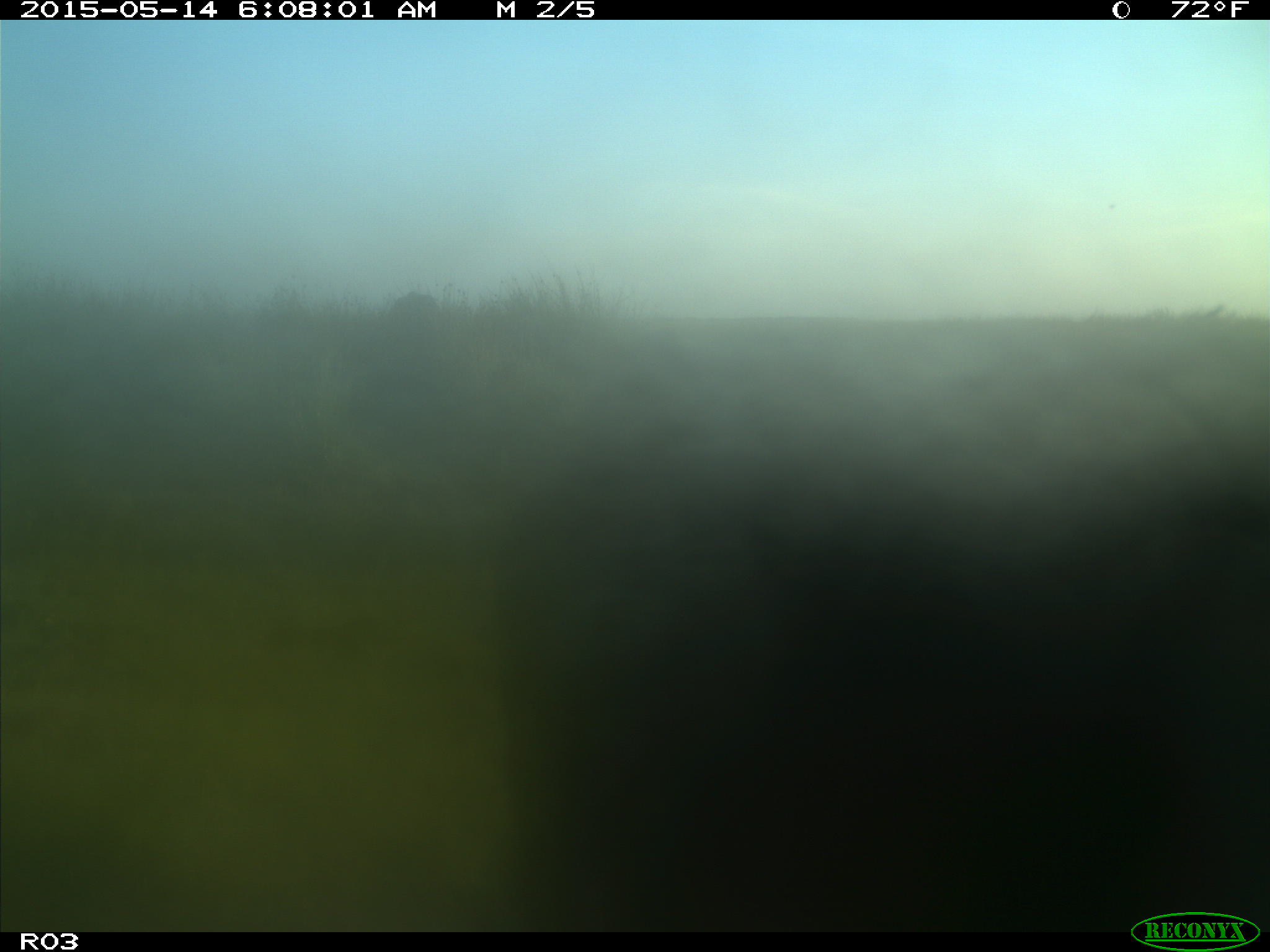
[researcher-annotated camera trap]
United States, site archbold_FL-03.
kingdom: Animalia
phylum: Chordata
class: Mammalia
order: Artiodactyla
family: Bovidae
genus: Bos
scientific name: Bos taurus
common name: domestic cow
Bos taurus (domestic cow).